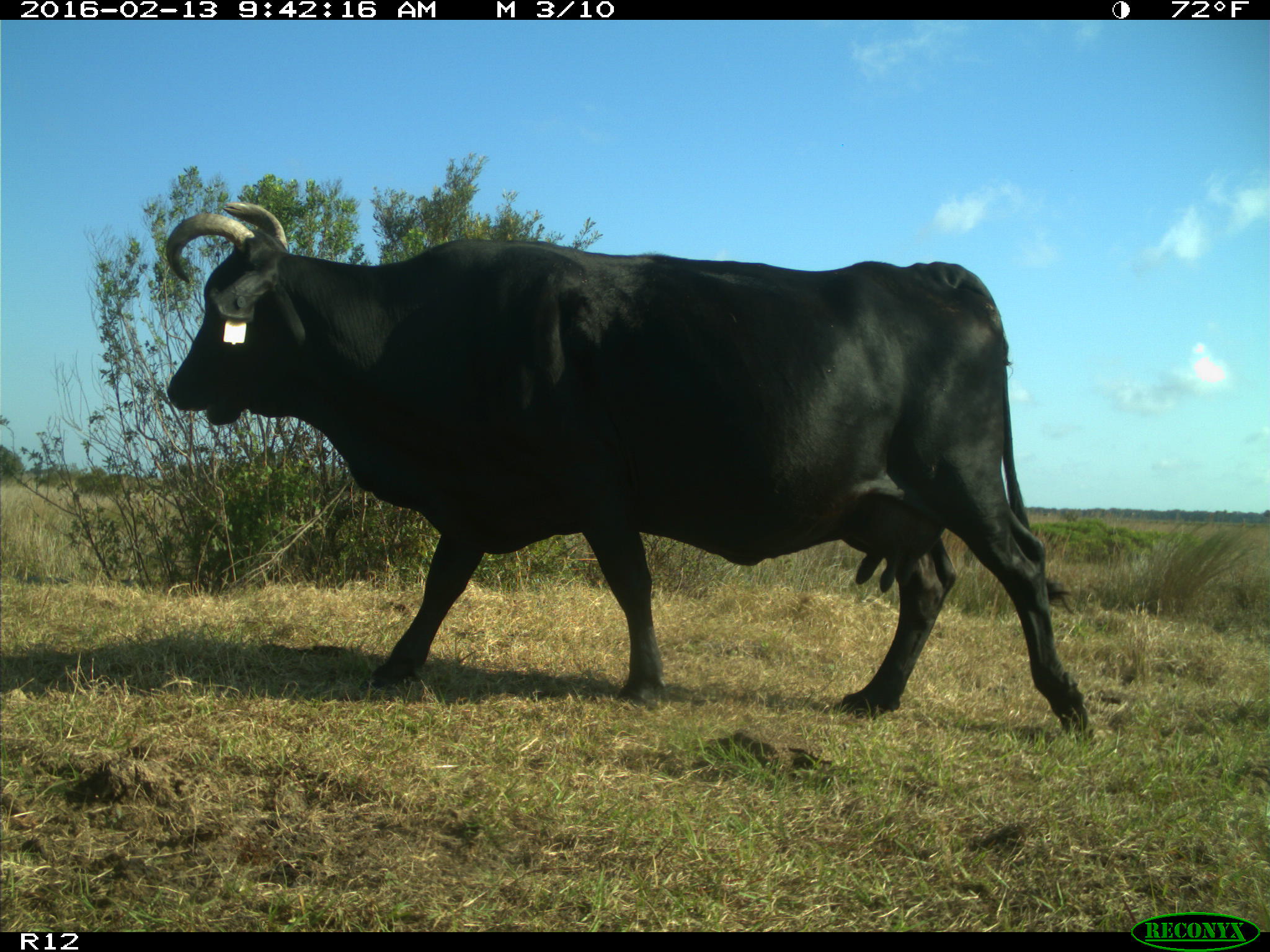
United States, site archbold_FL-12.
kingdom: Animalia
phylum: Chordata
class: Mammalia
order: Artiodactyla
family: Bovidae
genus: Bos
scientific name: Bos taurus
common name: domestic cow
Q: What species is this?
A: Bos taurus (domestic cow).